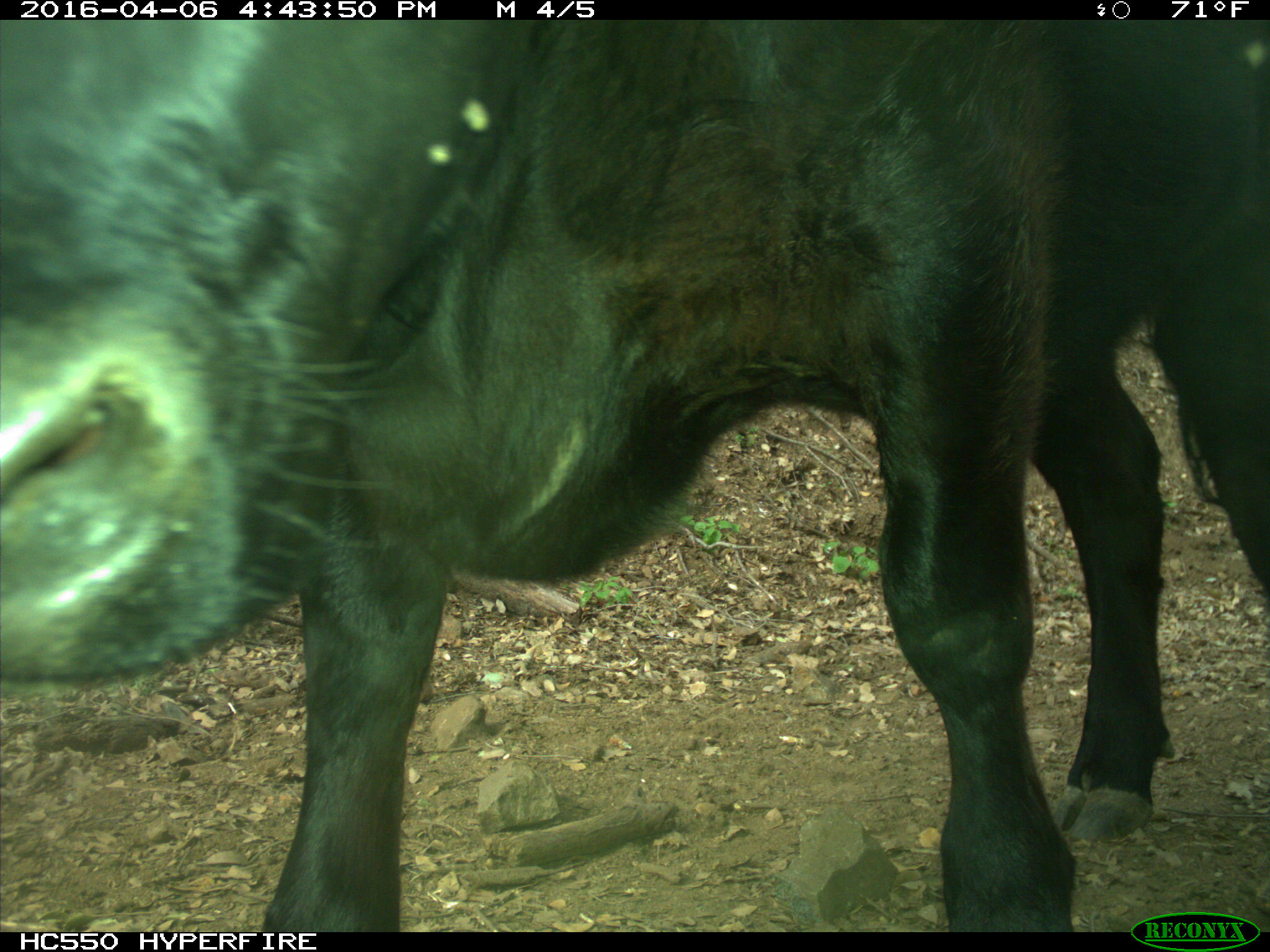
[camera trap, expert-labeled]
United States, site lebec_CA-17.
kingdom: Animalia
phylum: Chordata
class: Mammalia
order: Artiodactyla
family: Bovidae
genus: Bos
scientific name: Bos taurus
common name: domestic cow